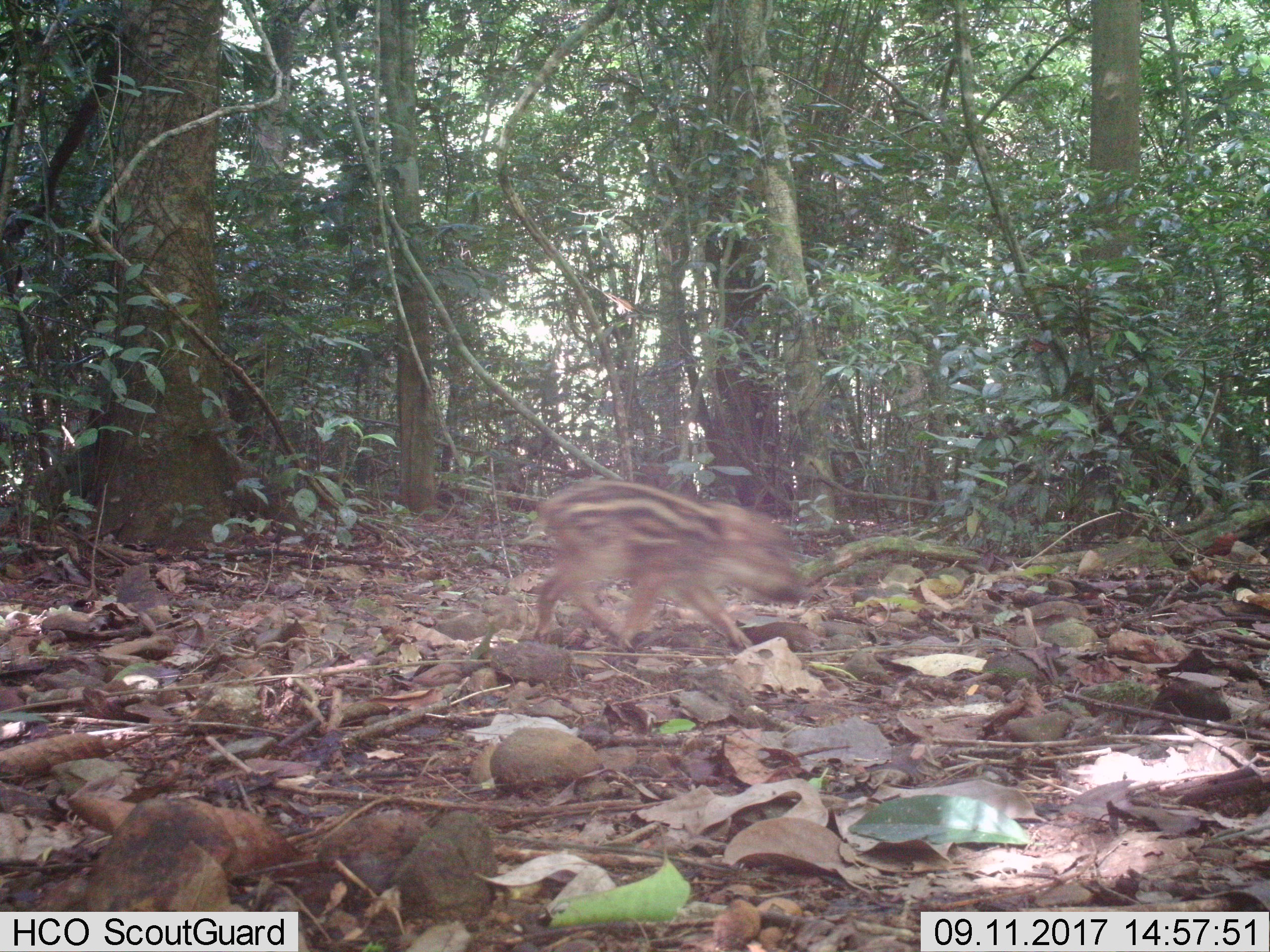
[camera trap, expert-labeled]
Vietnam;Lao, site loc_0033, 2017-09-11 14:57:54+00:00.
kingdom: Animalia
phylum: Chordata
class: Mammalia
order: Artiodactyla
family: Suidae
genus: Sus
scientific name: Sus scrofa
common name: eurasian wild pig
Eurasian wild pig (Sus scrofa). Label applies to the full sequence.